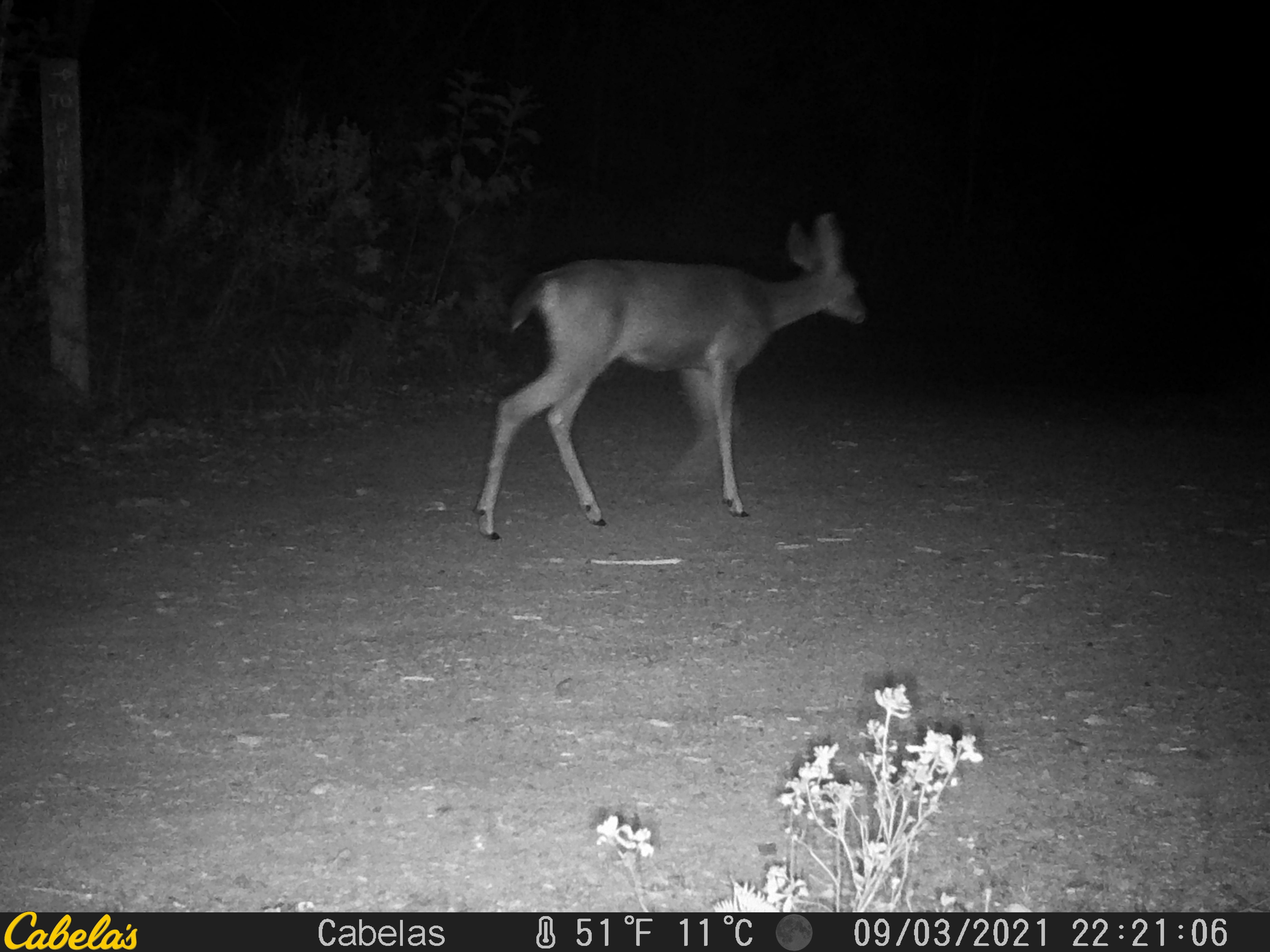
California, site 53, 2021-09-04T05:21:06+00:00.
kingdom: Animalia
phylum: Chordata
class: Mammalia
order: Artiodactyla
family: Cervidae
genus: Odocoileus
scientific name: Odocoileus hemionus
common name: mule deer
Mule deer (Odocoileus hemionus).